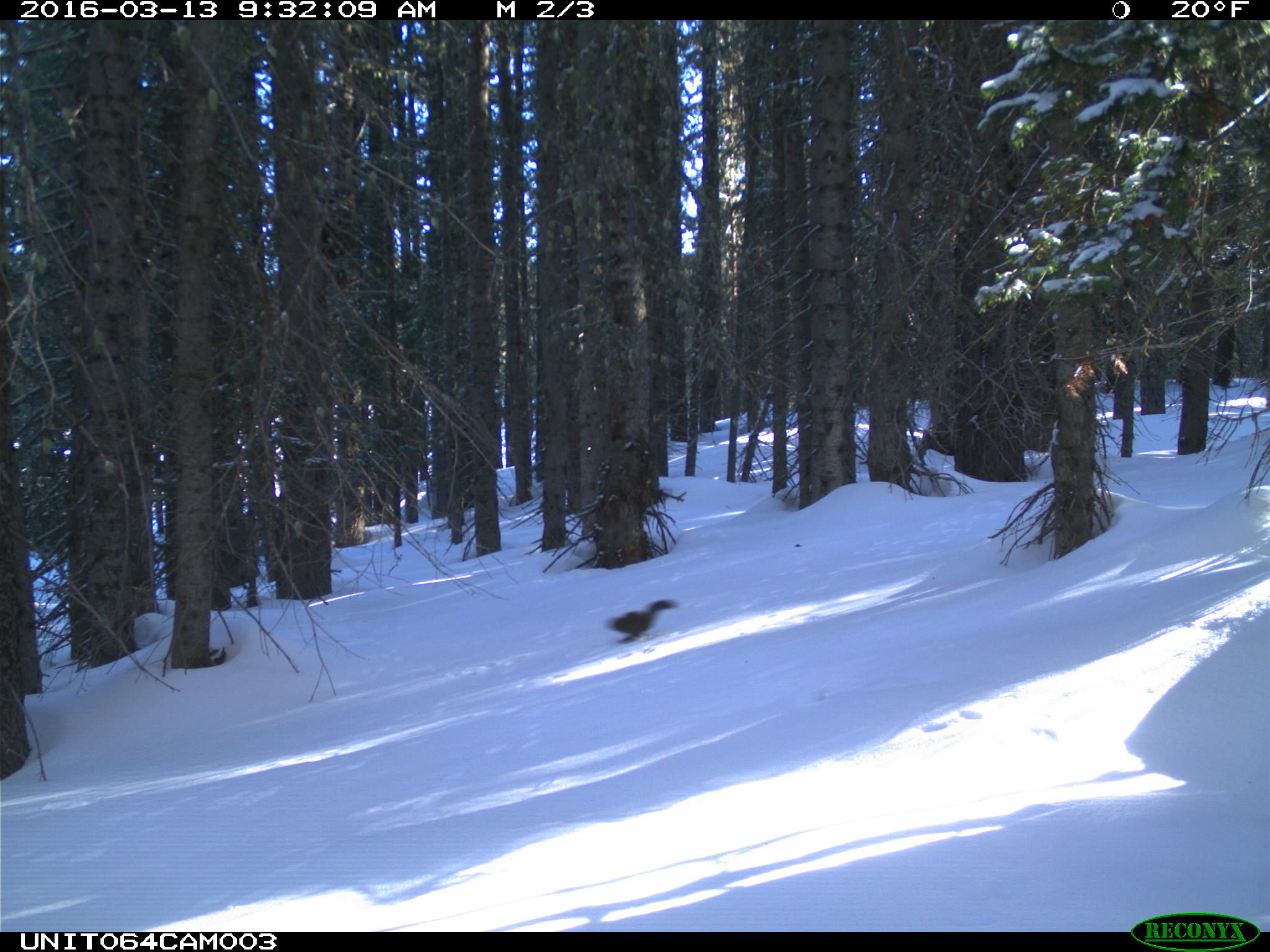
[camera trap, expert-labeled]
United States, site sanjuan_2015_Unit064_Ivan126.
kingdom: Animalia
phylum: Chordata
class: Mammalia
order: Rodentia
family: Sciuridae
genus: Tamiasciurus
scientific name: Tamiasciurus hudsonicus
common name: american red squirrel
Tamiasciurus hudsonicus (american red squirrel).